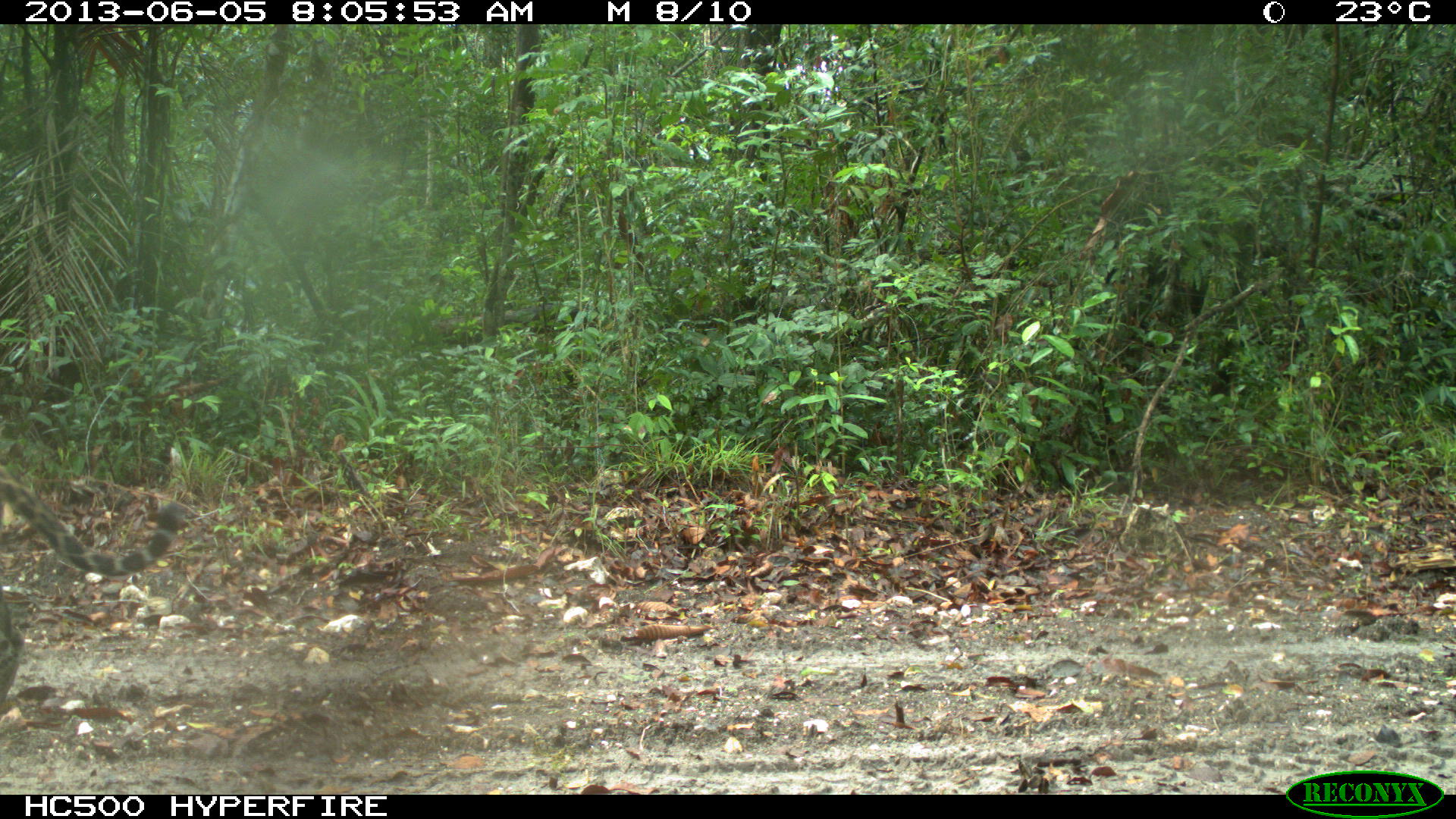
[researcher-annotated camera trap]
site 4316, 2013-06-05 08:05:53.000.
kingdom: Animalia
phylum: Chordata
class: Mammalia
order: Carnivora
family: Felidae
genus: Panthera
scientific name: Panthera onca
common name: jaguar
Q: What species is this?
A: Panthera onca (jaguar).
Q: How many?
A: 1.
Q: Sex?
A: Female.